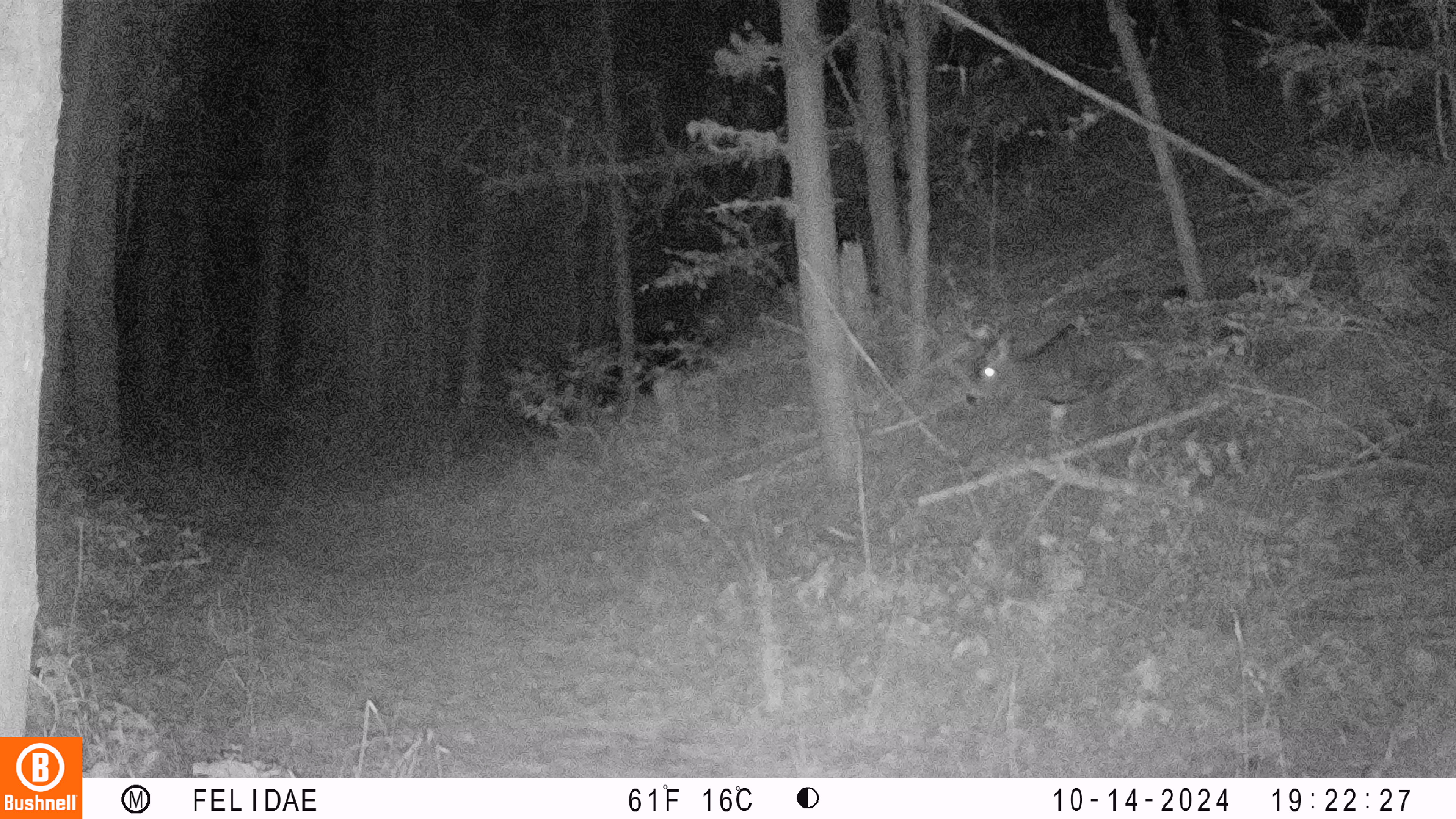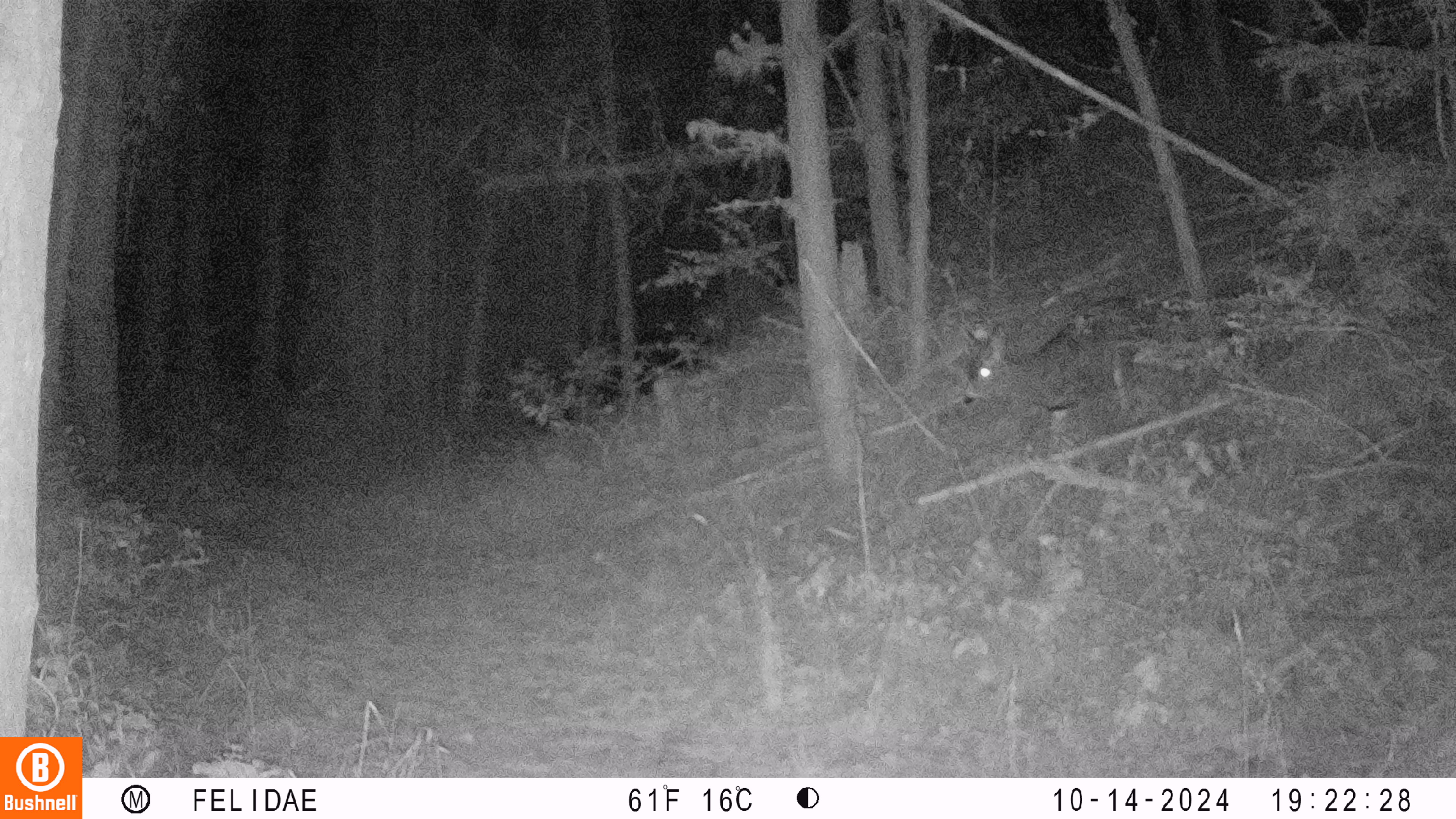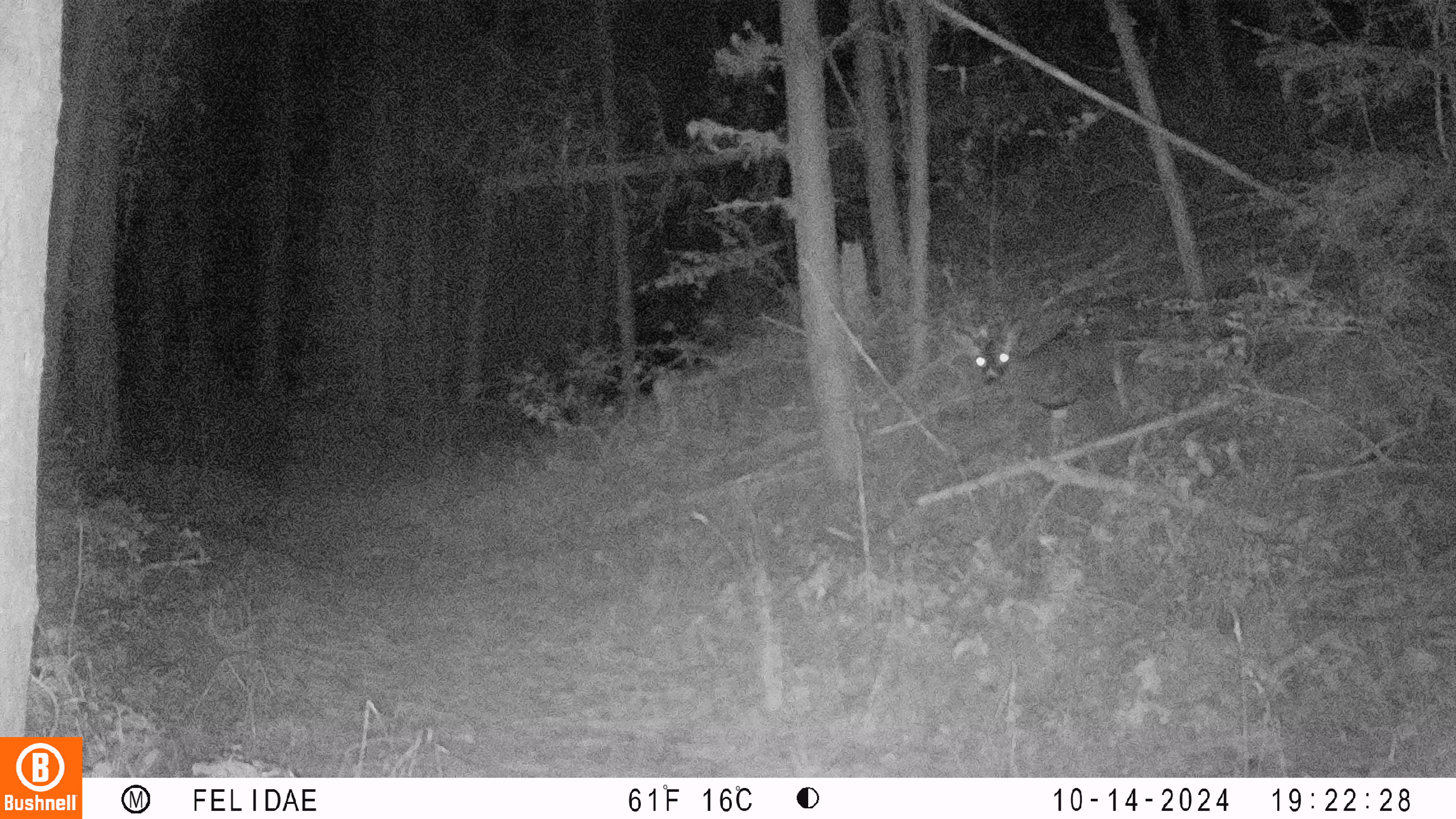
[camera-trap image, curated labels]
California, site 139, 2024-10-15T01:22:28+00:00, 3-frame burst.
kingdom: Animalia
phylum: Chordata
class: Mammalia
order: Artiodactyla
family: Cervidae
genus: Odocoileus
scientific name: Odocoileus hemionus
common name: mule deer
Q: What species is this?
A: Mule deer (Odocoileus hemionus).